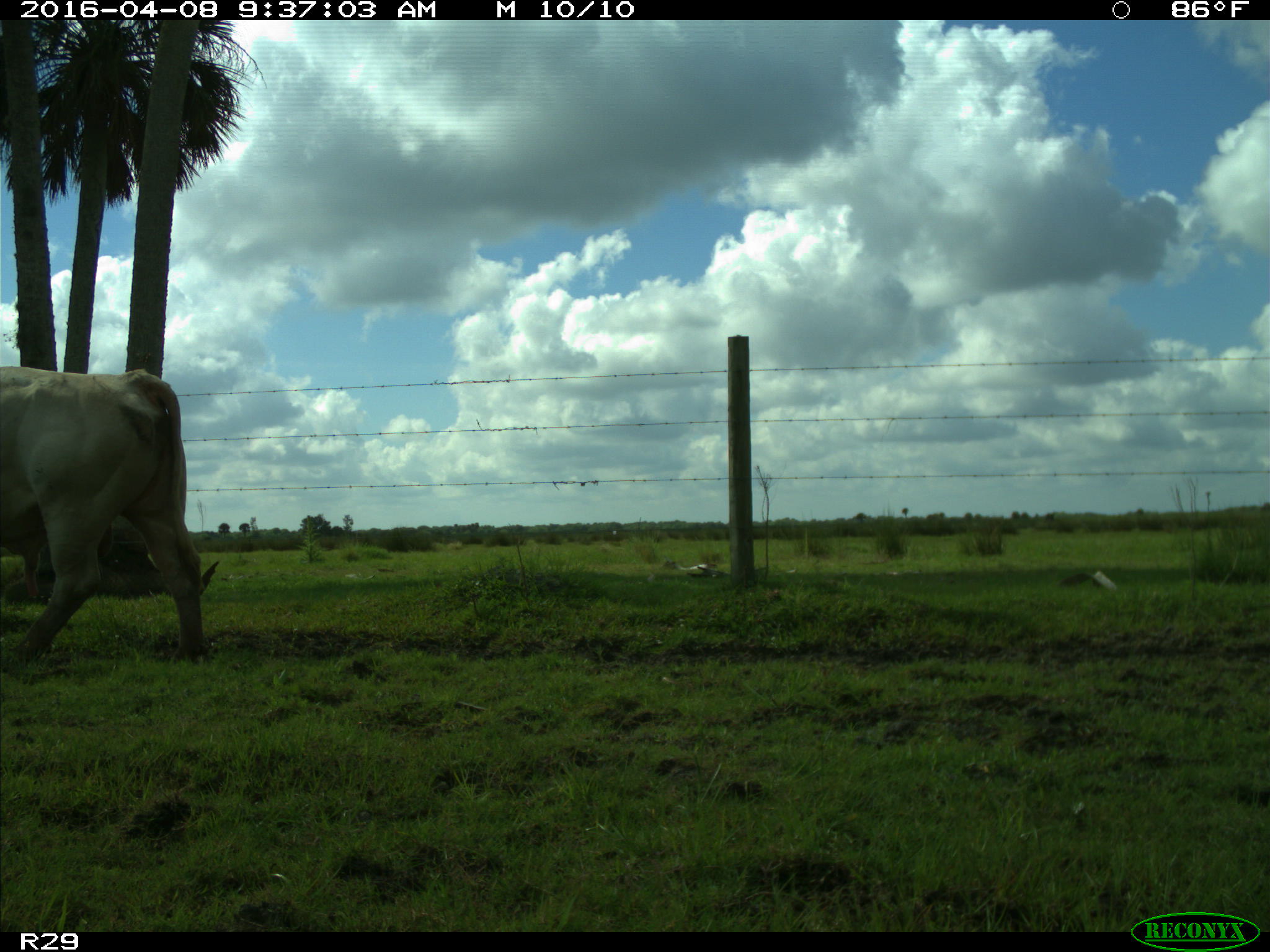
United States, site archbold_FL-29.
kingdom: Animalia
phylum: Chordata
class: Mammalia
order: Artiodactyla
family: Bovidae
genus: Bos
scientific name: Bos taurus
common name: domestic cow